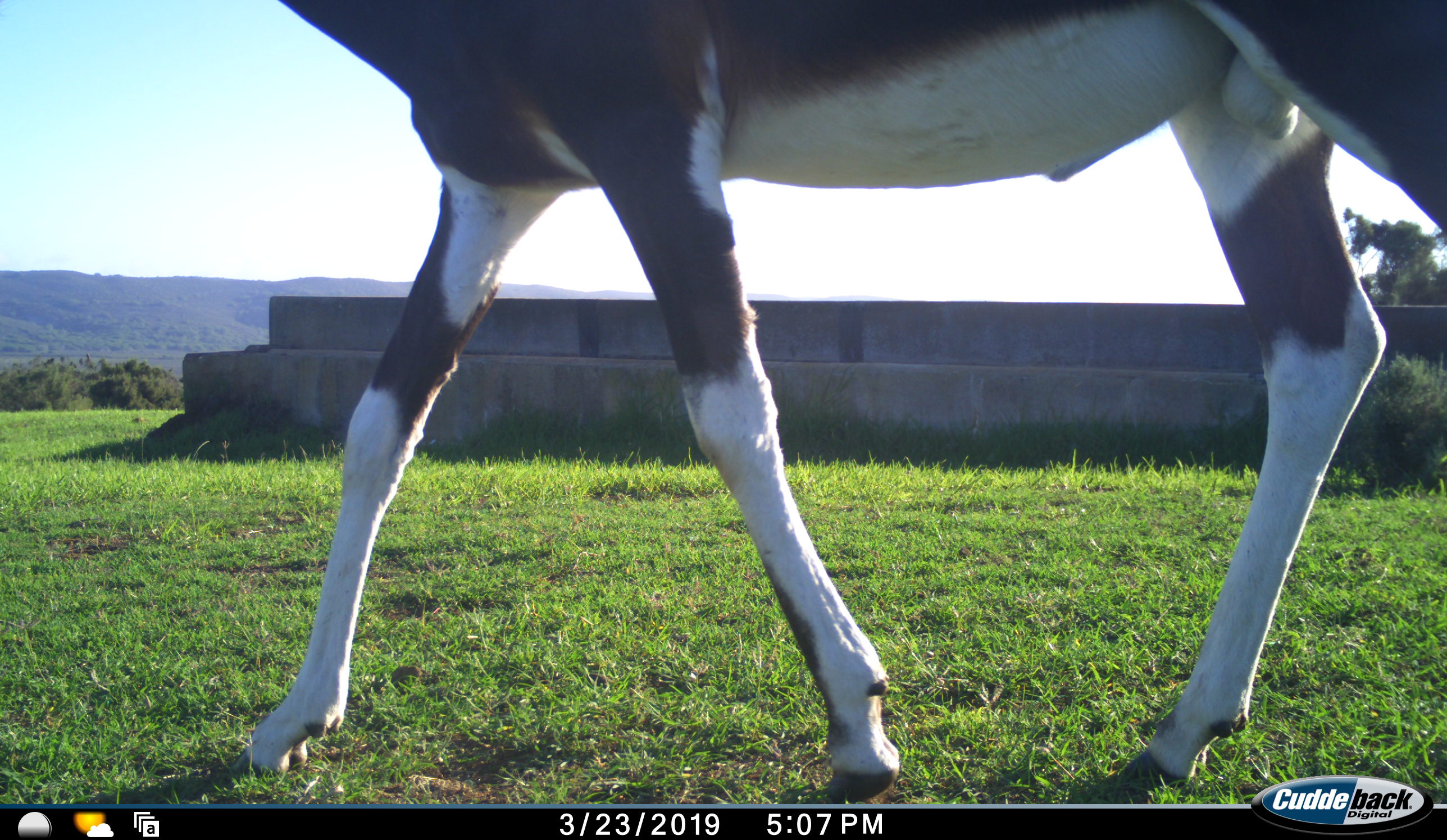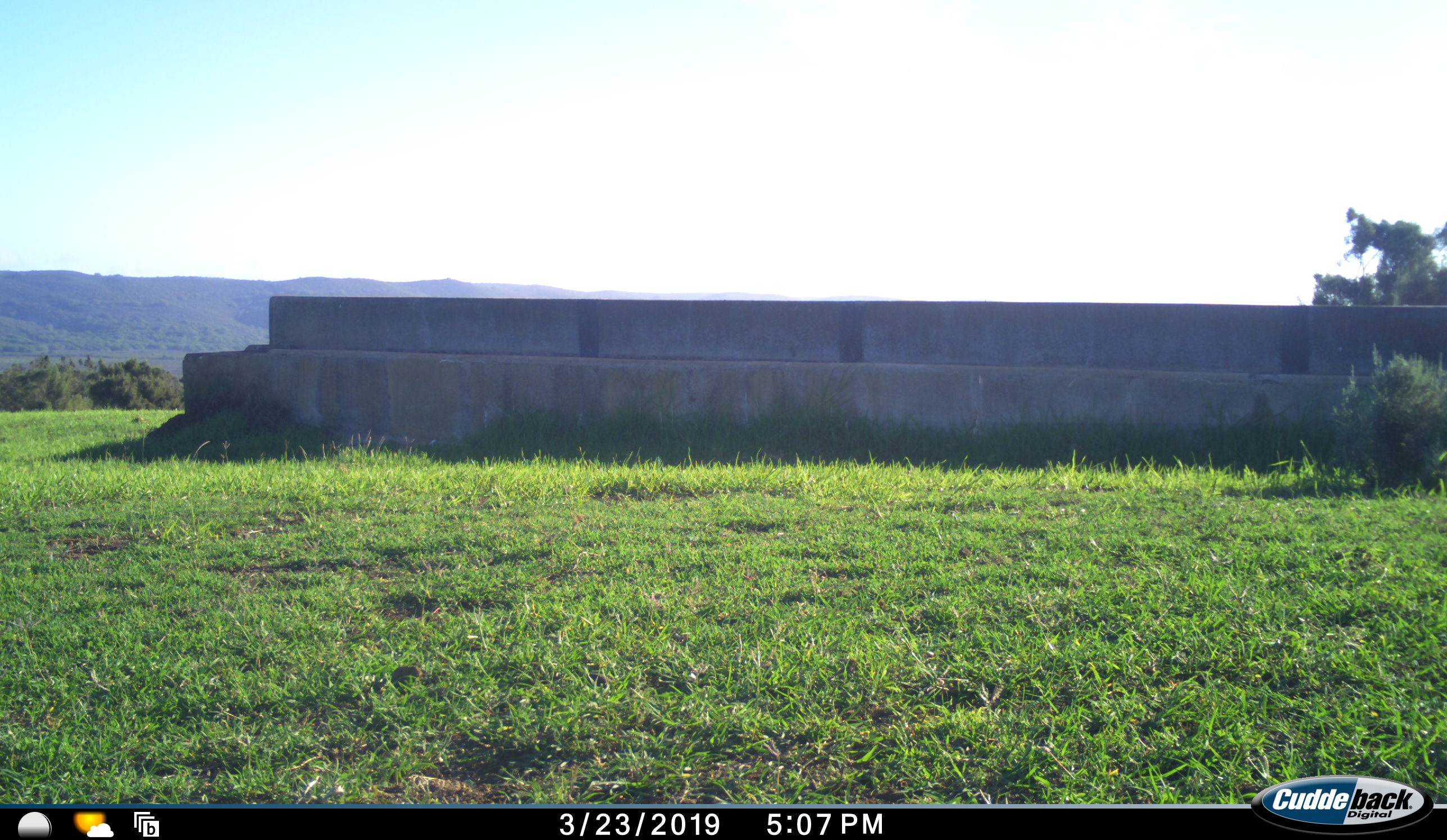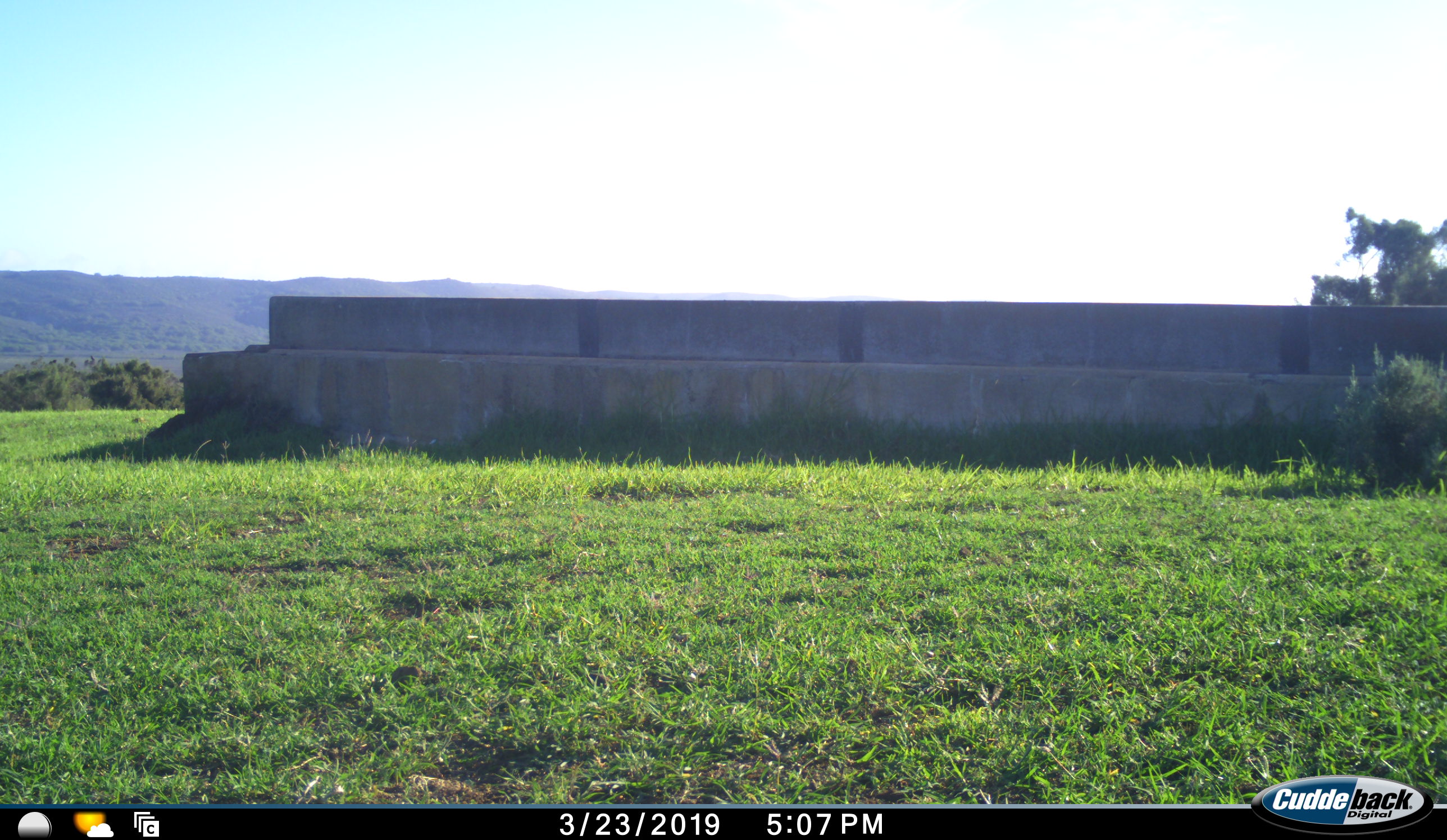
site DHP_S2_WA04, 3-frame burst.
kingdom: Animalia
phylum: Chordata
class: Mammalia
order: Artiodactyla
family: Bovidae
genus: Damaliscus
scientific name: Damaliscus pygargus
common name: bontebok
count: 1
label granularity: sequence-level